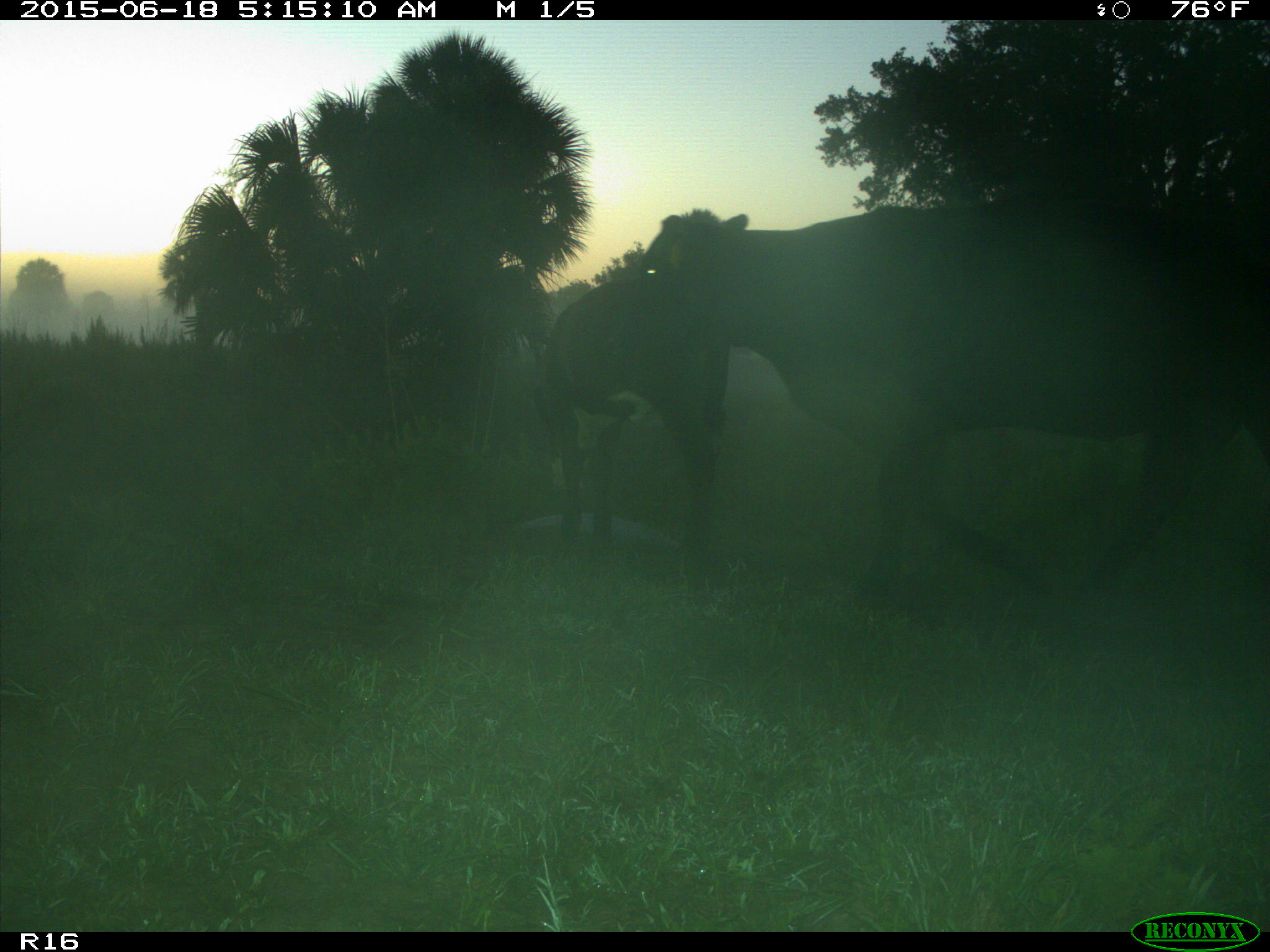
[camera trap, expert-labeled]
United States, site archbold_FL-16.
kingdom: Animalia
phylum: Chordata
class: Mammalia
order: Artiodactyla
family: Bovidae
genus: Bos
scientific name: Bos taurus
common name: domestic cow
Bos taurus (domestic cow).